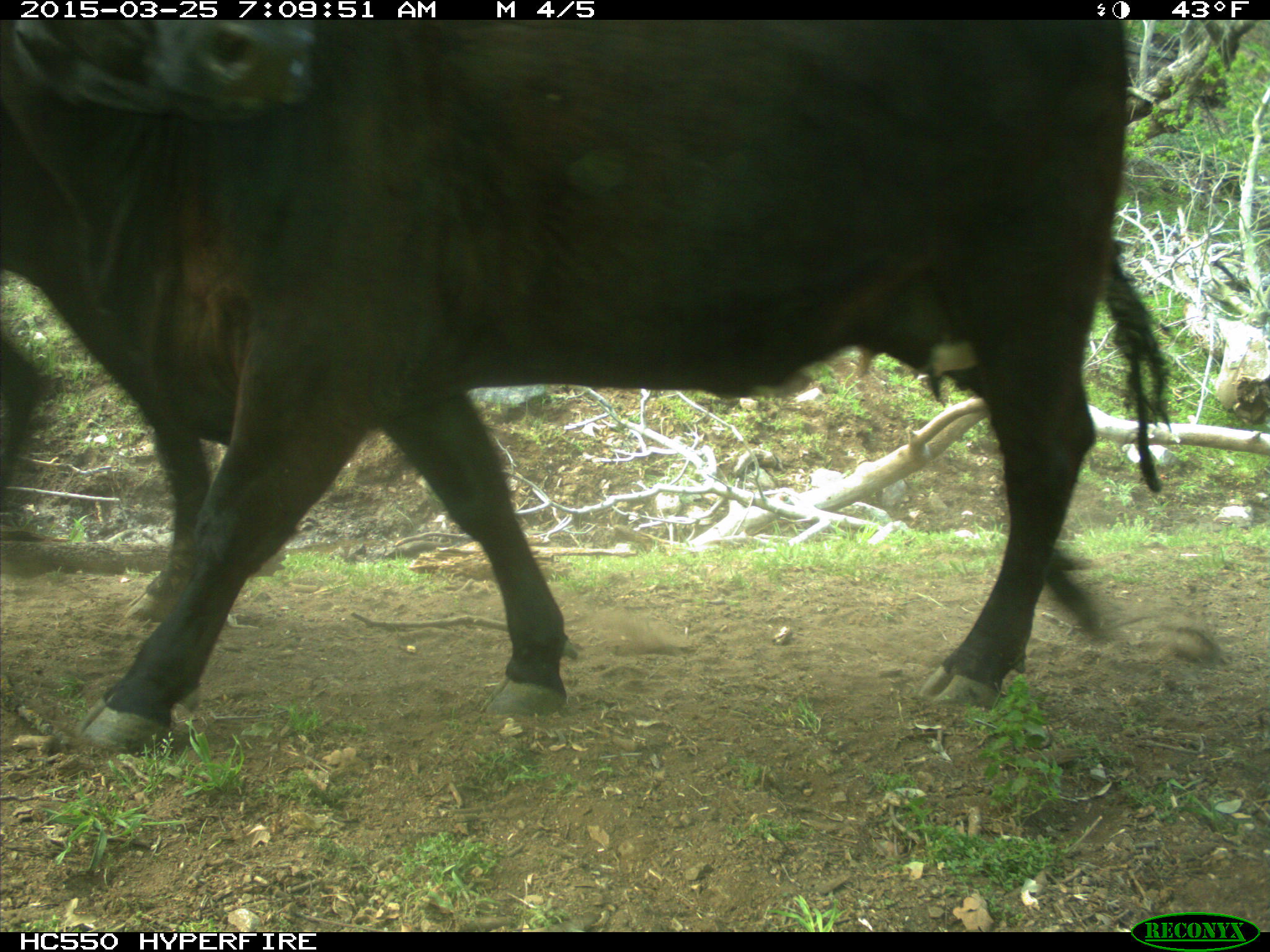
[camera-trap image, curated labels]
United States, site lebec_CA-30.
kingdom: Animalia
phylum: Chordata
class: Mammalia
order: Artiodactyla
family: Bovidae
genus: Bos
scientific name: Bos taurus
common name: domestic cow